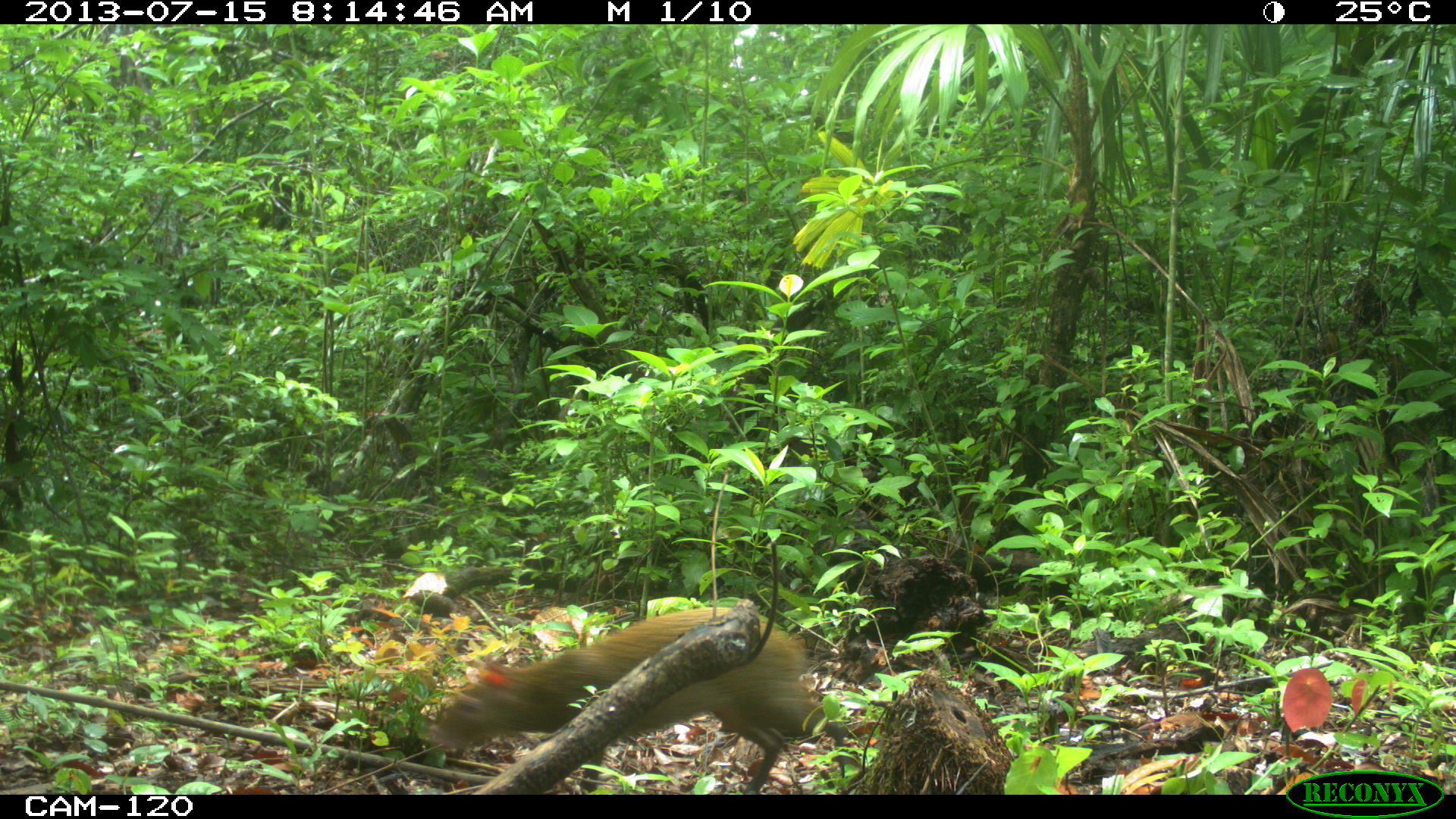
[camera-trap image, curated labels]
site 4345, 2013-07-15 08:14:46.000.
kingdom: Animalia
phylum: Chordata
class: Mammalia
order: Rodentia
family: Dasyproctidae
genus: Dasyprocta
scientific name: Dasyprocta punctata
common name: central american agouti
Dasyprocta punctata (central american agouti), count 1.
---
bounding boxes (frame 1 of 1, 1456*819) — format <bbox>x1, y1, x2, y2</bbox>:
dasyprocta punctata: <bbox>430, 605, 853, 795</bbox>